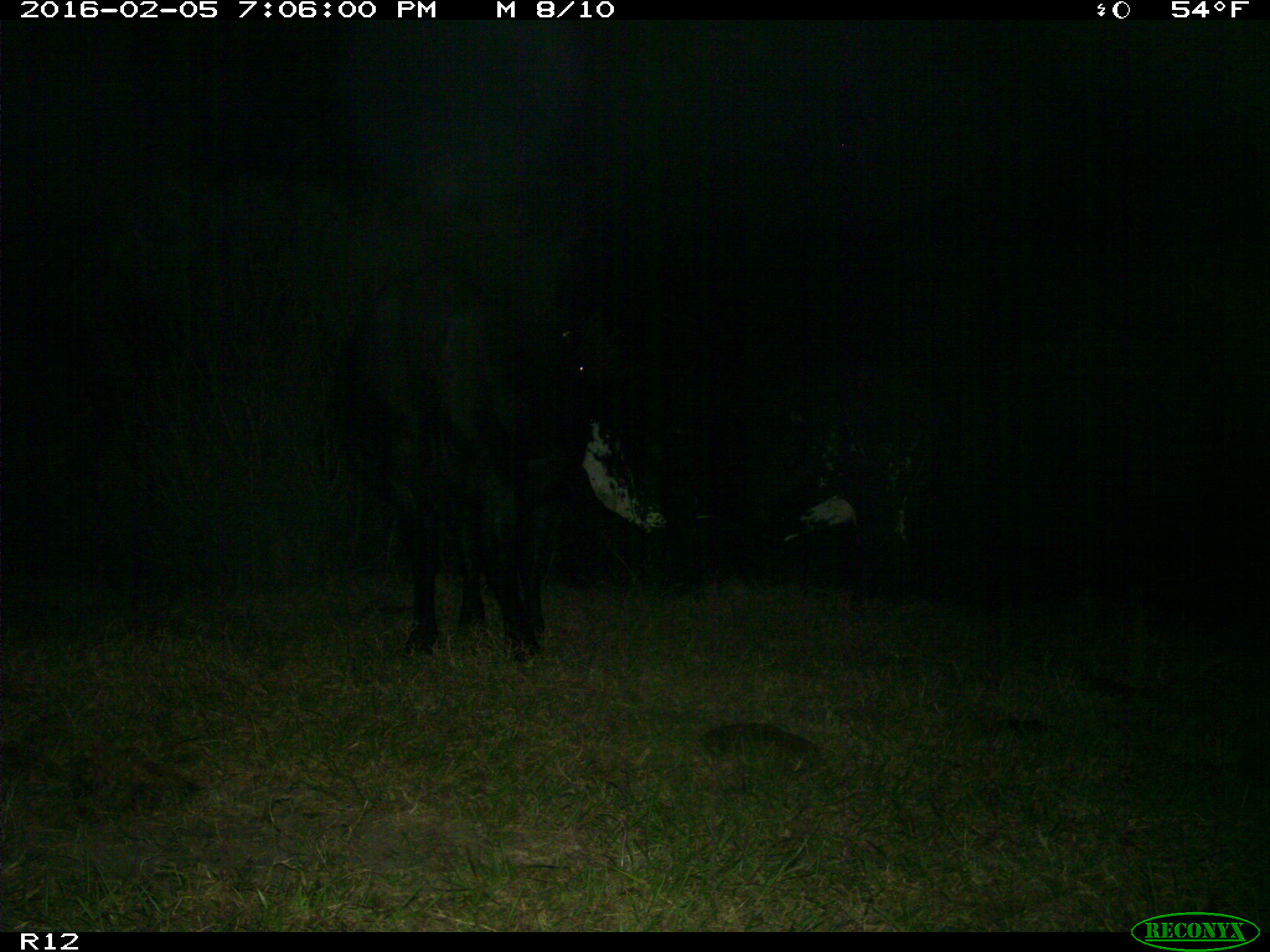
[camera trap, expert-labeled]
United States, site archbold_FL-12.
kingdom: Animalia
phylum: Chordata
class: Mammalia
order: Artiodactyla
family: Bovidae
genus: Bos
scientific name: Bos taurus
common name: domestic cow